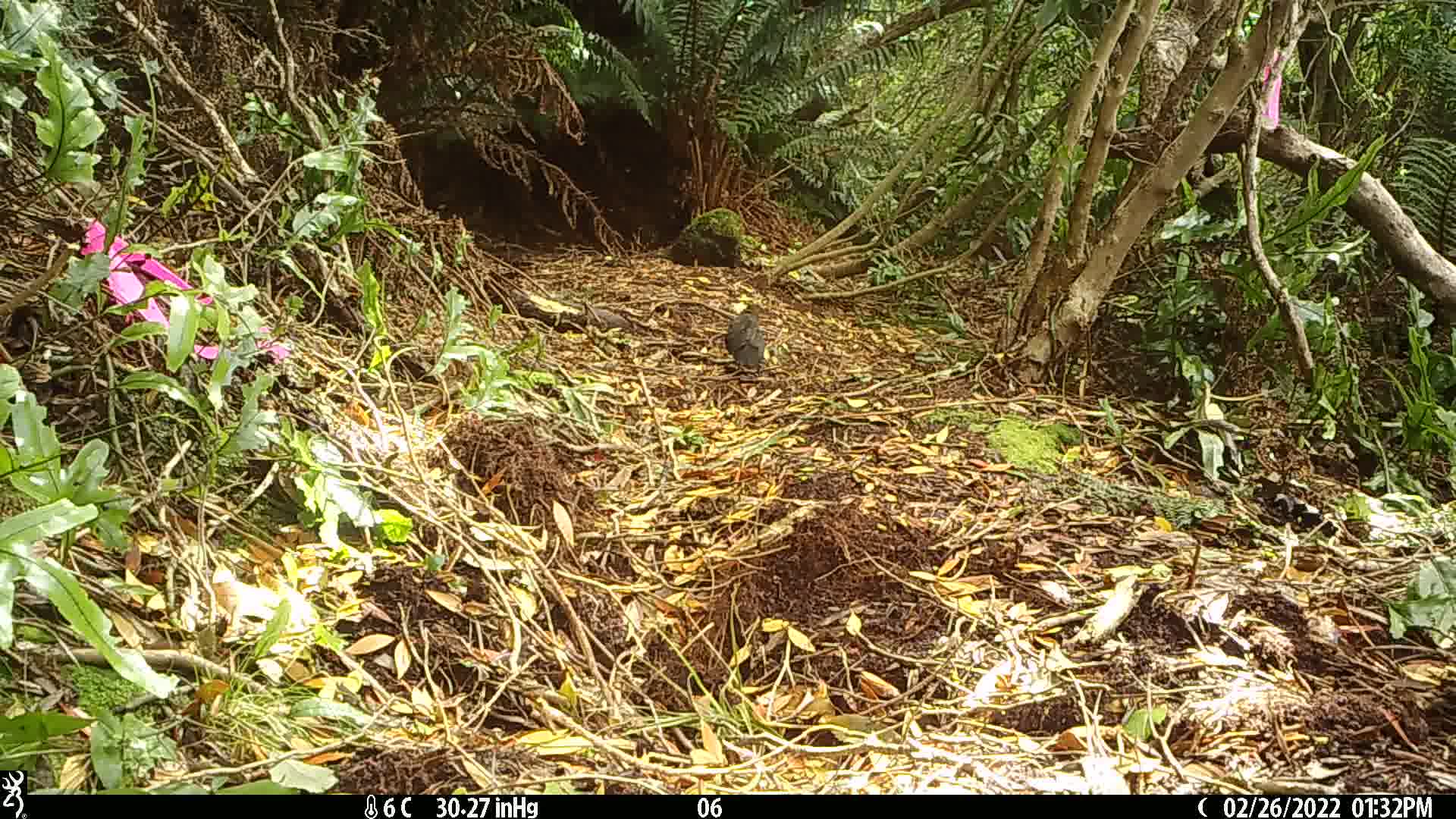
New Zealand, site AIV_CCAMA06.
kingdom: Animalia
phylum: Chordata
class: Aves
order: Passeriformes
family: Turdidae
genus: Turdus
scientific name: Turdus merula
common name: eurasian blackbird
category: blackbird